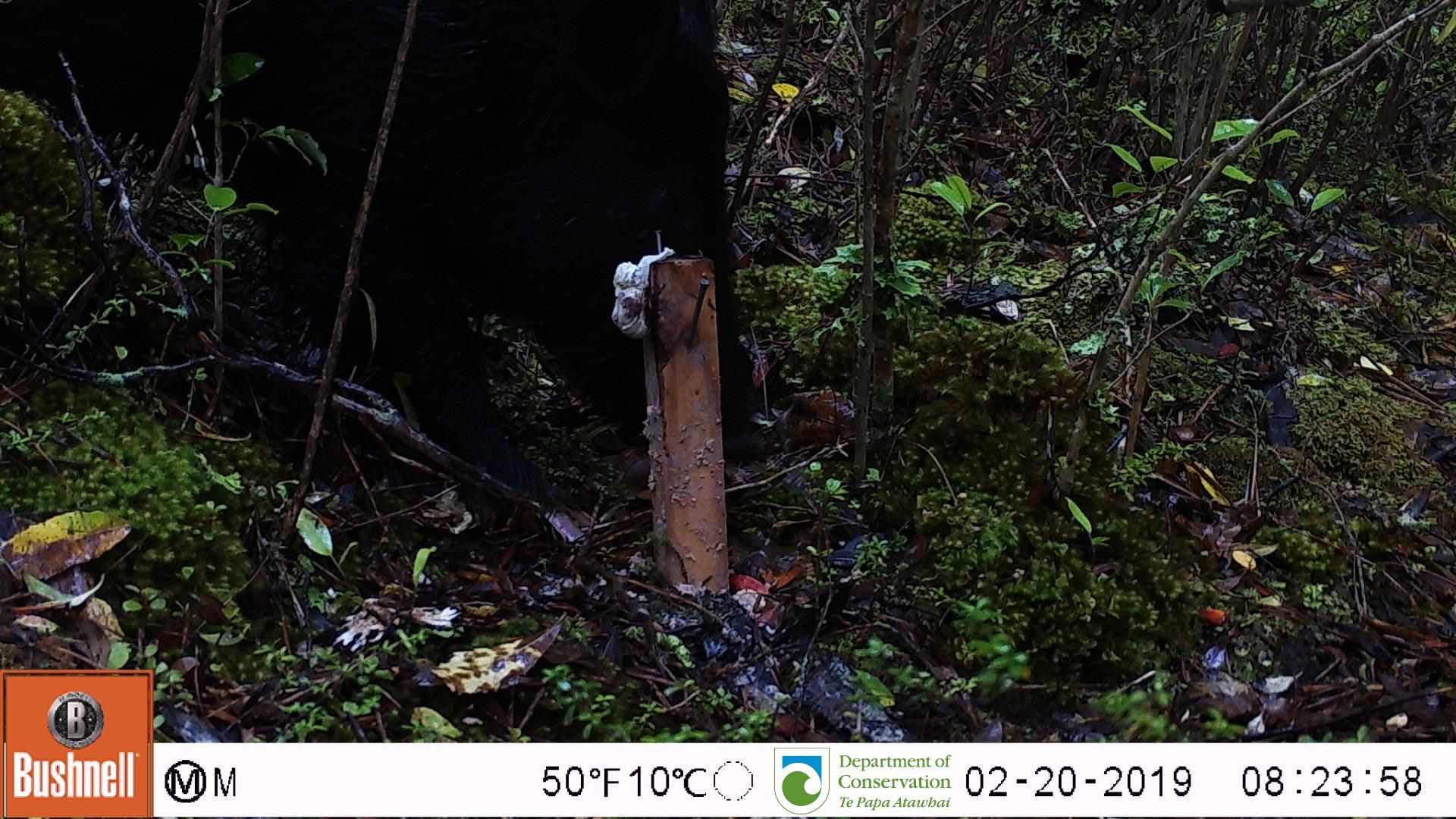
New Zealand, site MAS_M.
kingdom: Animalia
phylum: Chordata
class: Mammalia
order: Artiodactyla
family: Suidae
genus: Sus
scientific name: Sus scrofa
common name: pig